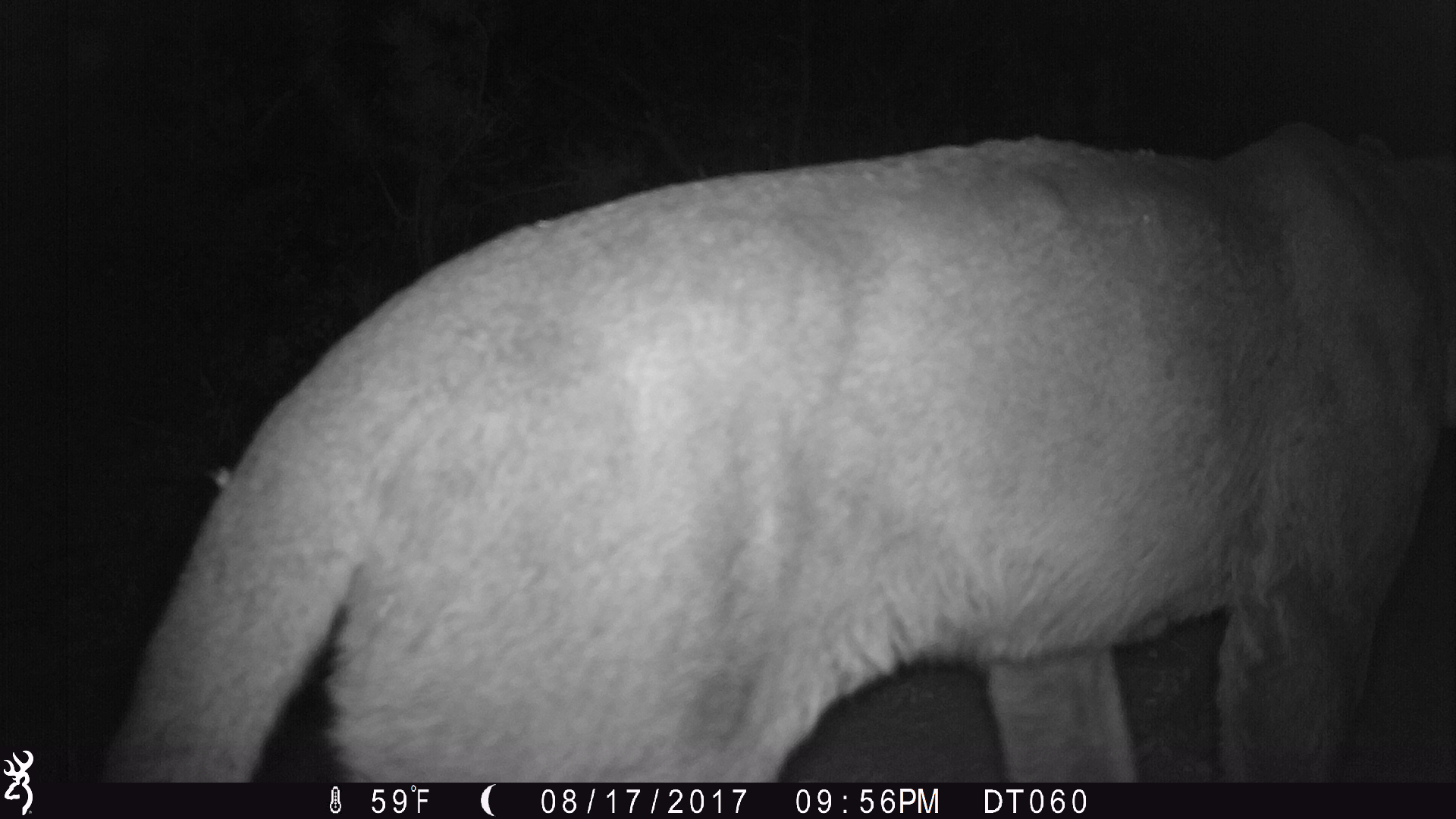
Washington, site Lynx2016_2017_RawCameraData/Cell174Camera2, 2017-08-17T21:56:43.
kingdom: Animalia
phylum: Chordata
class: Mammalia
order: Carnivora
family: Felidae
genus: Puma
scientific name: Puma concolor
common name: mountain lion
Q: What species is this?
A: Puma concolor (mountain lion).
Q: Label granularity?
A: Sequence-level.